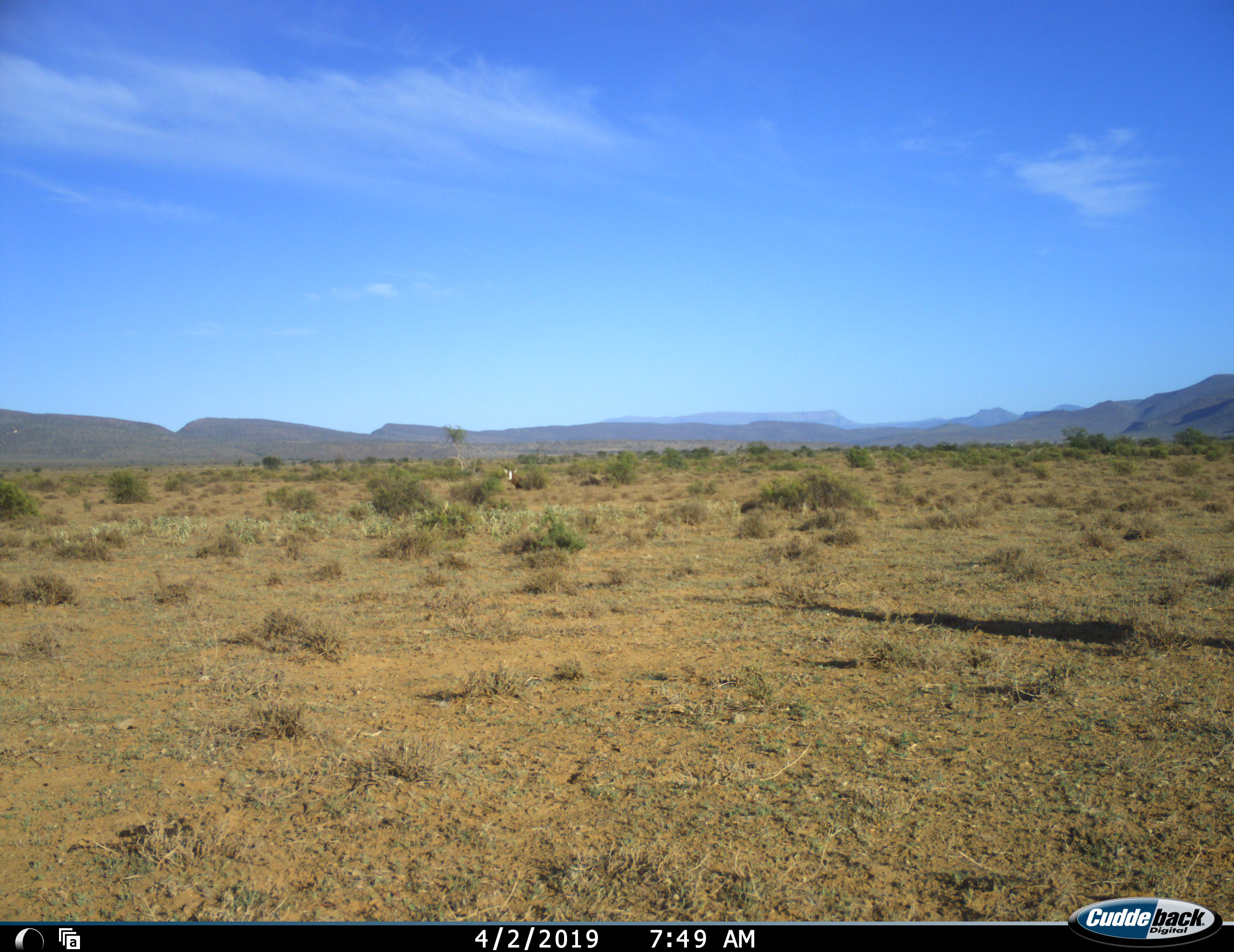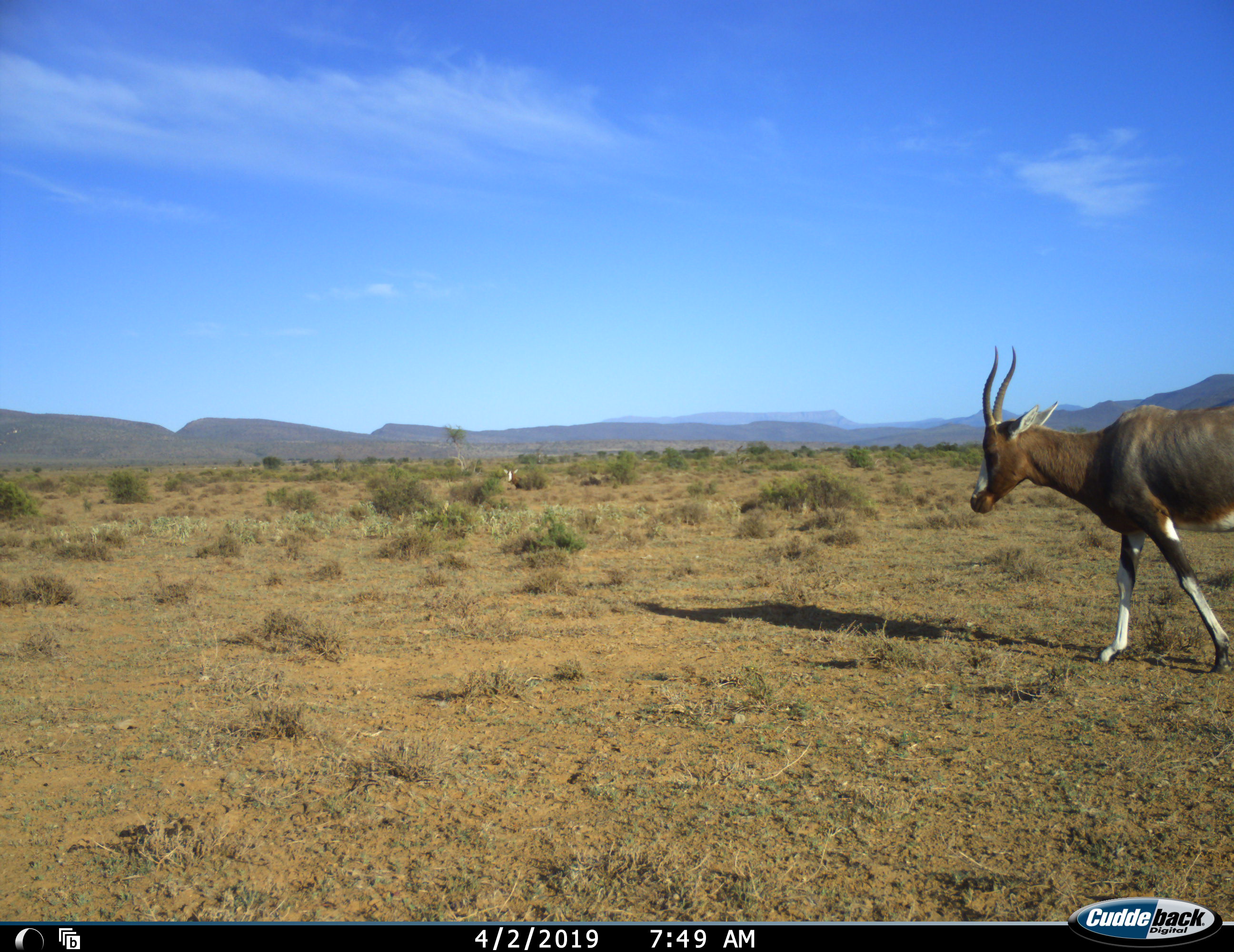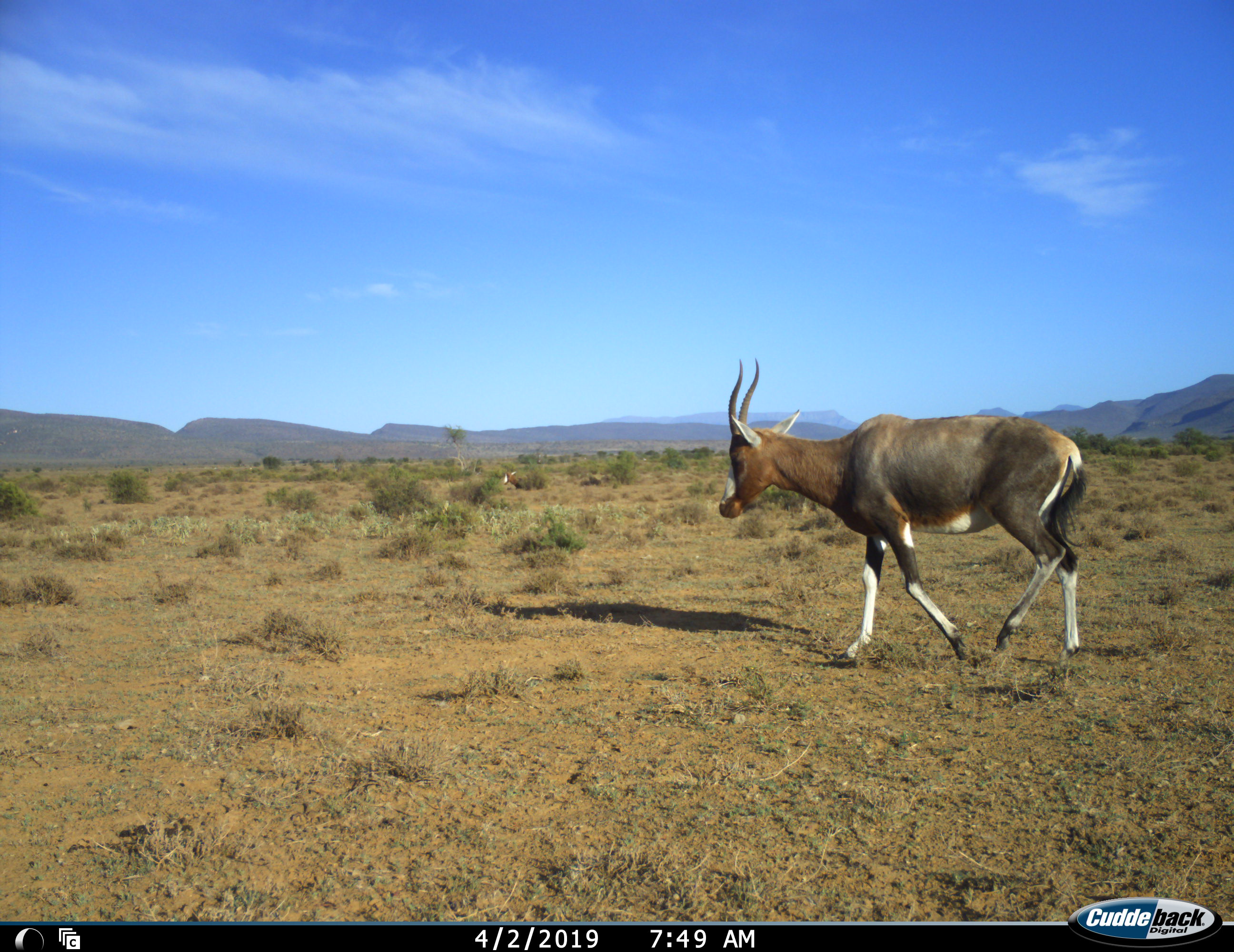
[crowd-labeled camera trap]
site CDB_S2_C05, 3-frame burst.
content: unidentified animal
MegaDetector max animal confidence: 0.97